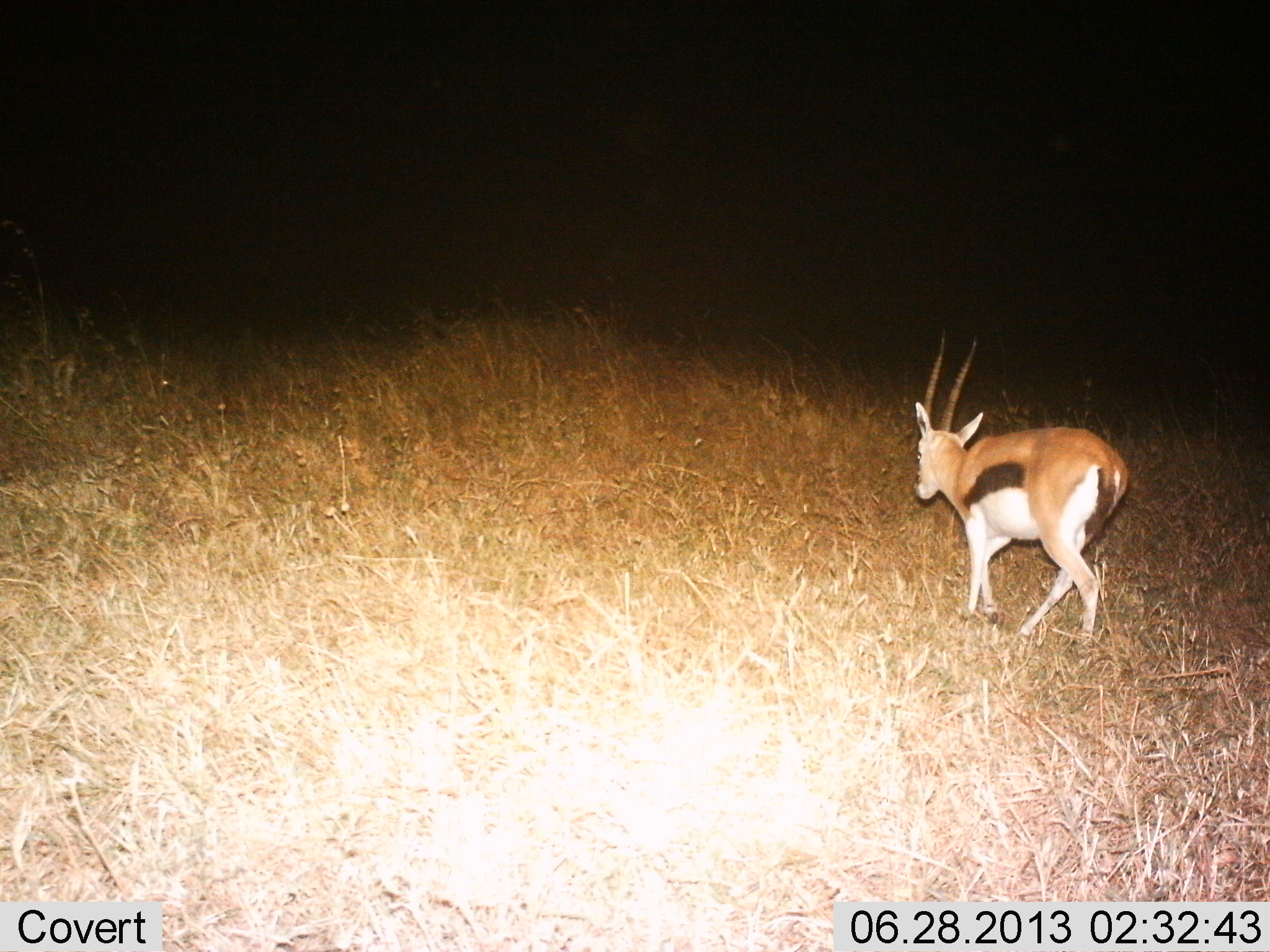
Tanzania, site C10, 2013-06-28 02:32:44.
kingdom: Animalia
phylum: Chordata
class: Mammalia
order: Artiodactyla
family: Bovidae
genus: Eudorcas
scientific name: Eudorcas thomsonii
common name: thomson's gazelle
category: gazellethomsons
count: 1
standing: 12%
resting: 0%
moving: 92%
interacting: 0%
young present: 0%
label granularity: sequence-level